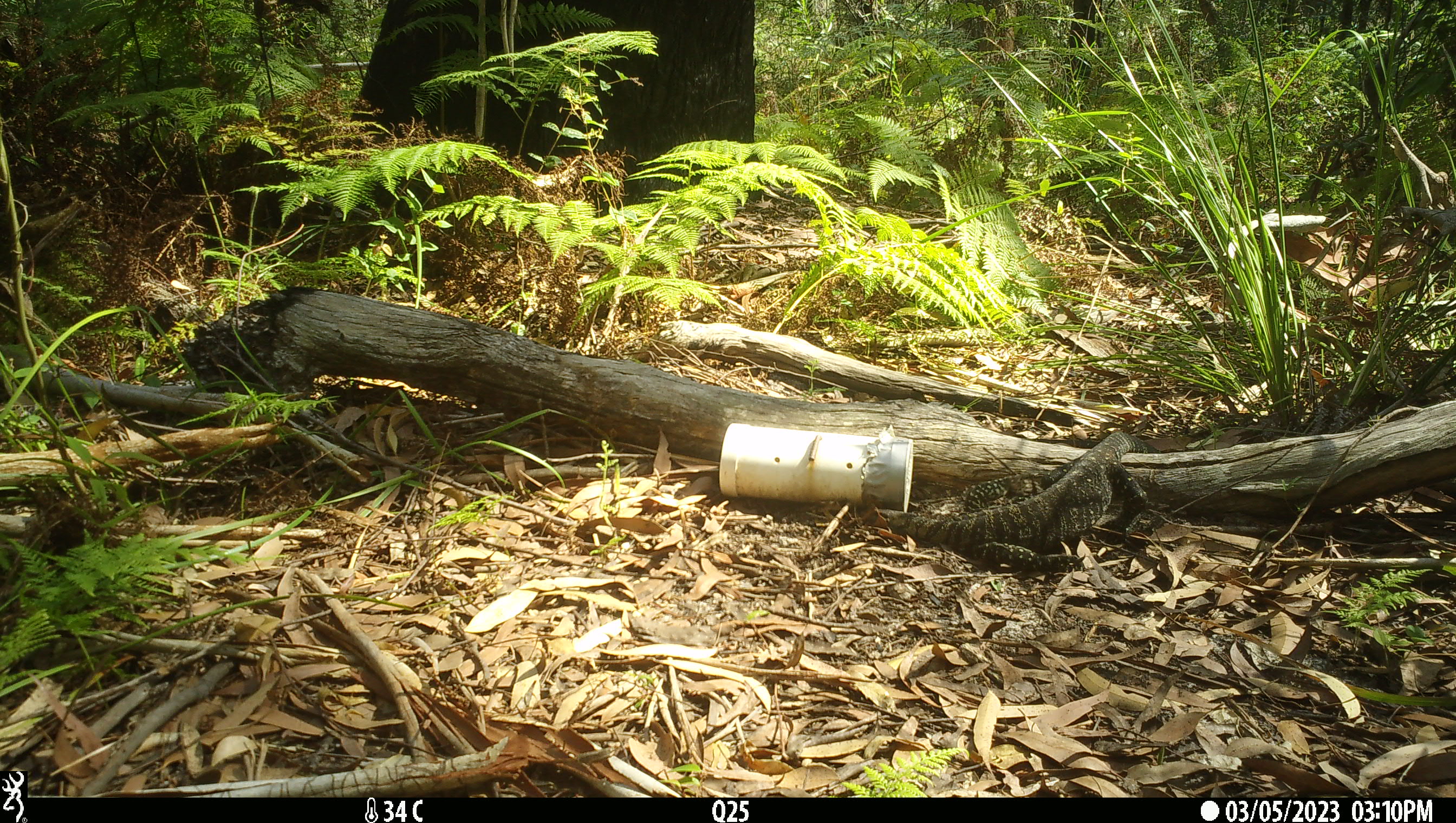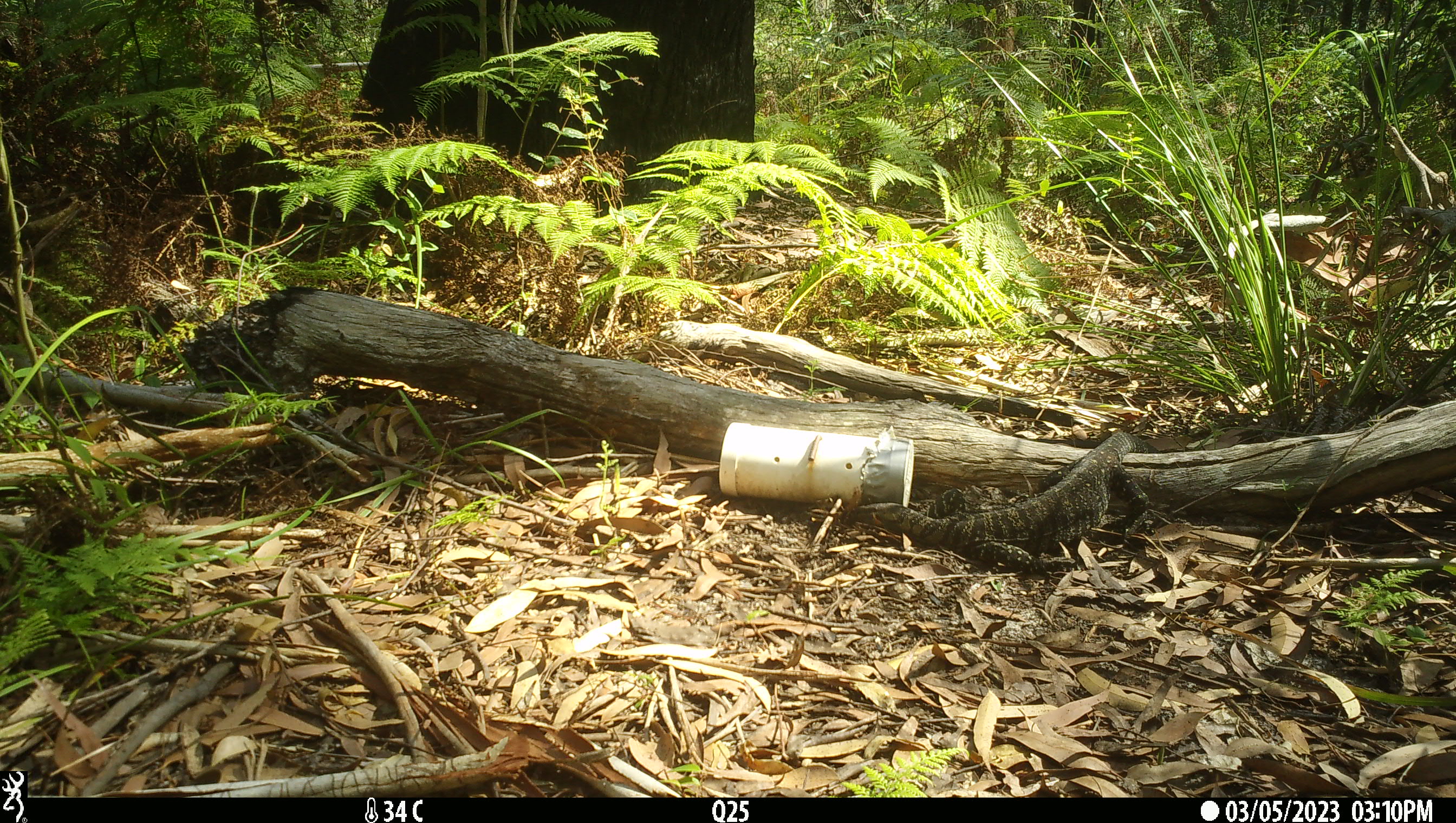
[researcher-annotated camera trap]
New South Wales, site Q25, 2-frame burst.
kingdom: Animalia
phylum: Chordata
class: Reptilia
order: Squamata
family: Varanidae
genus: Varanus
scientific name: Varanus varius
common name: lace monitor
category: goanna